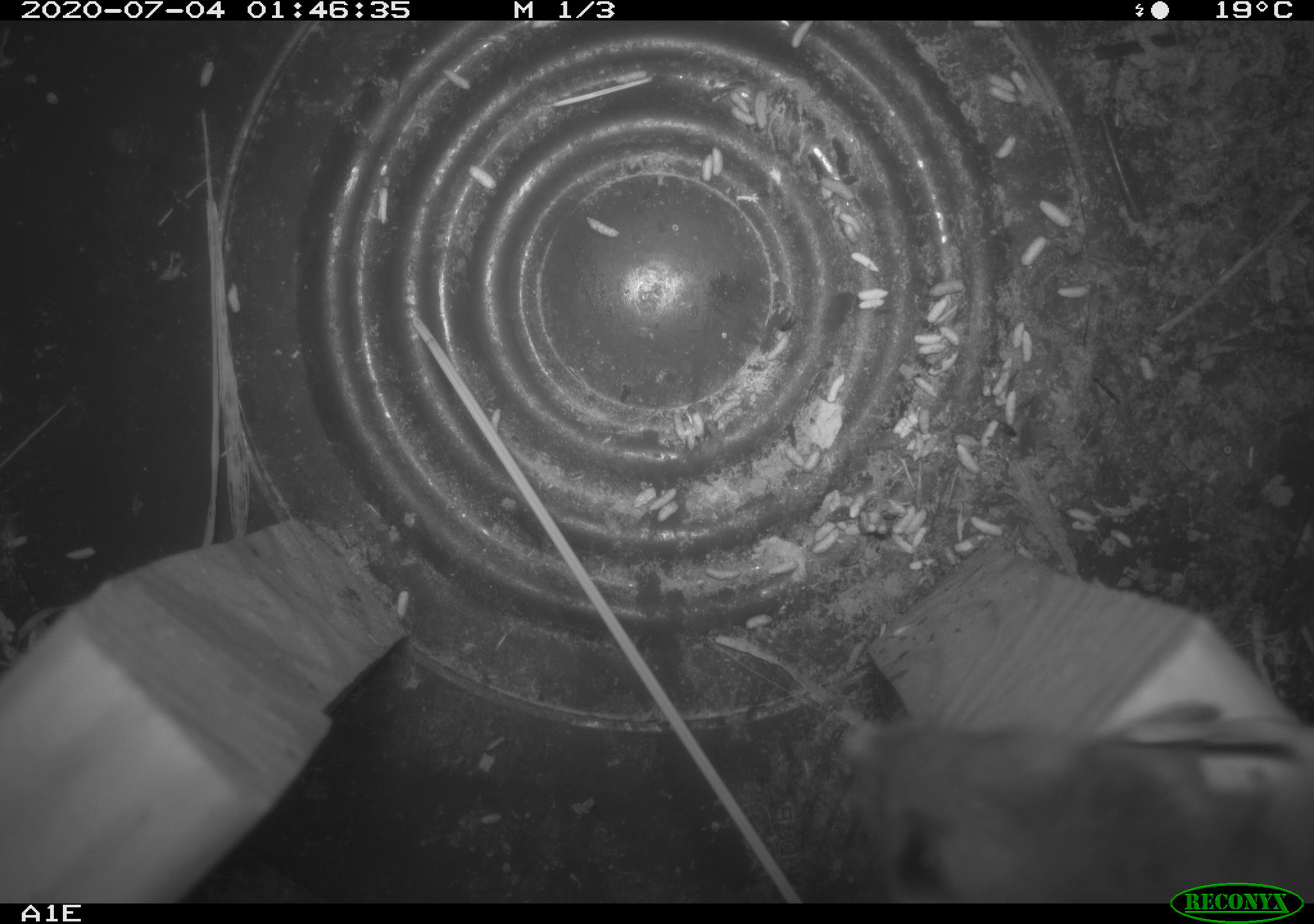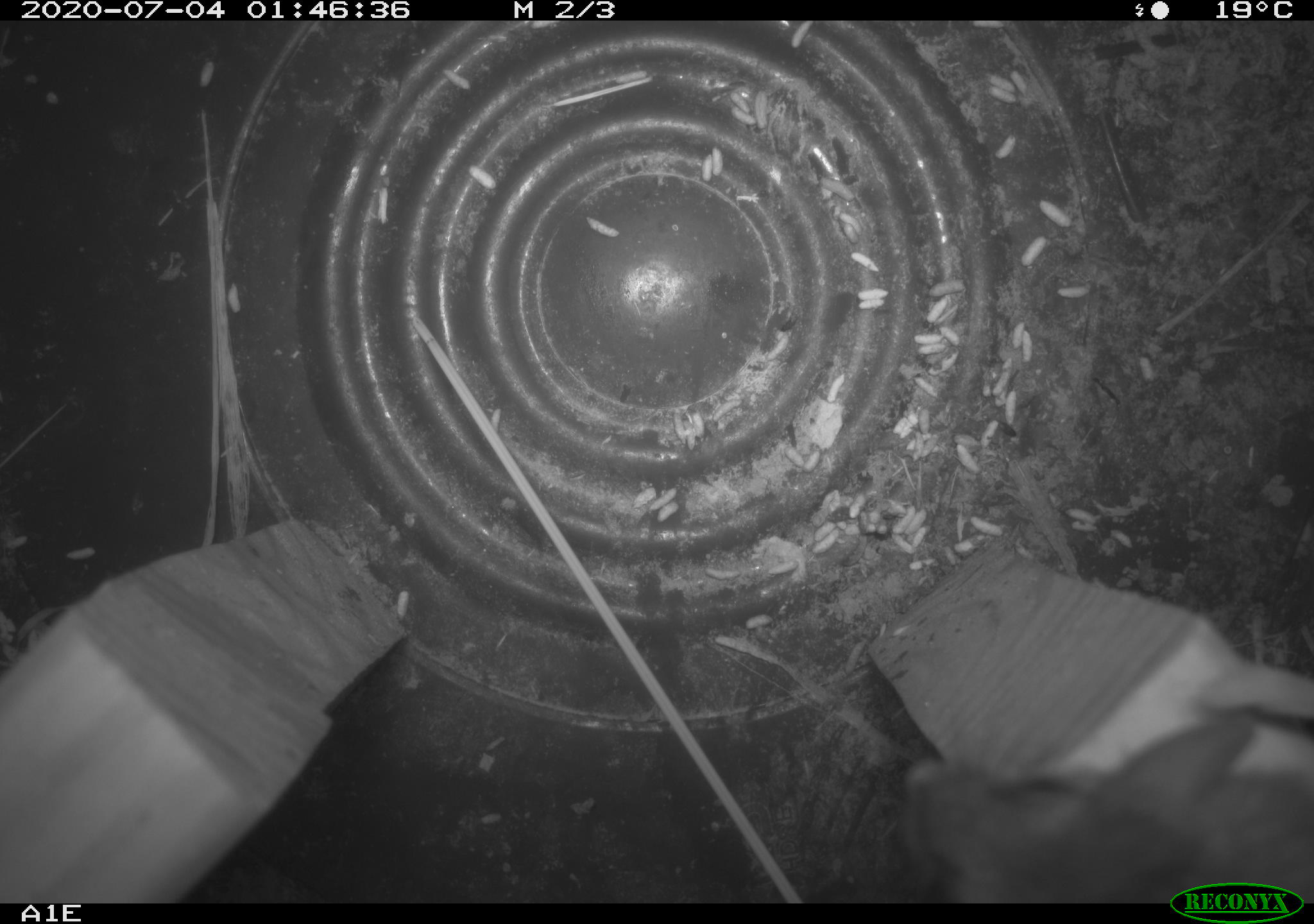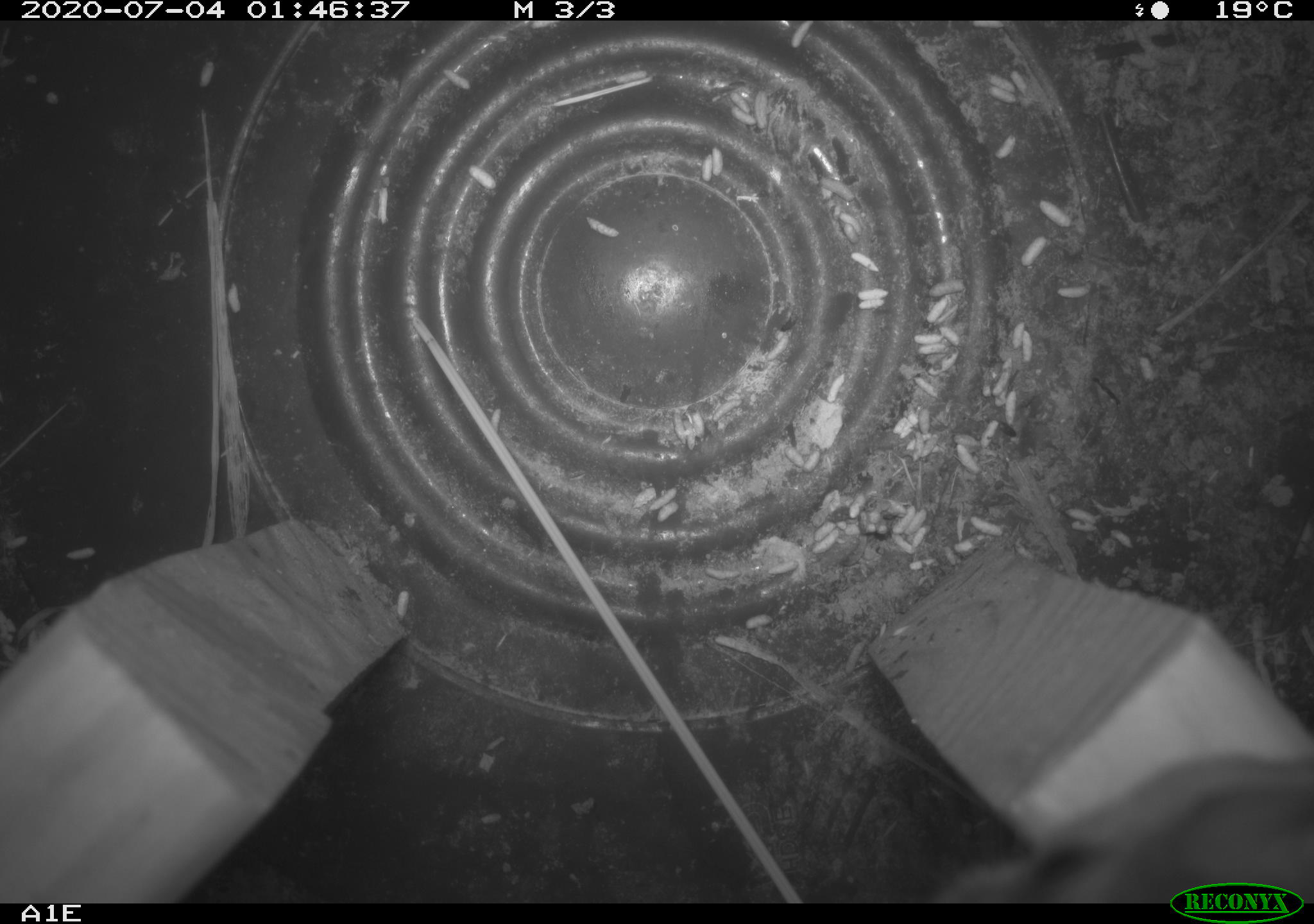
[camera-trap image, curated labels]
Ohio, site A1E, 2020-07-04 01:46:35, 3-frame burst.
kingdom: Animalia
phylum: Chordata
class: Mammalia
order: Rodentia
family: Cricetidae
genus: Peromyscus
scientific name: Peromyscus leucopus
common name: white-footed mouse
White-footed mouse (Peromyscus leucopus).